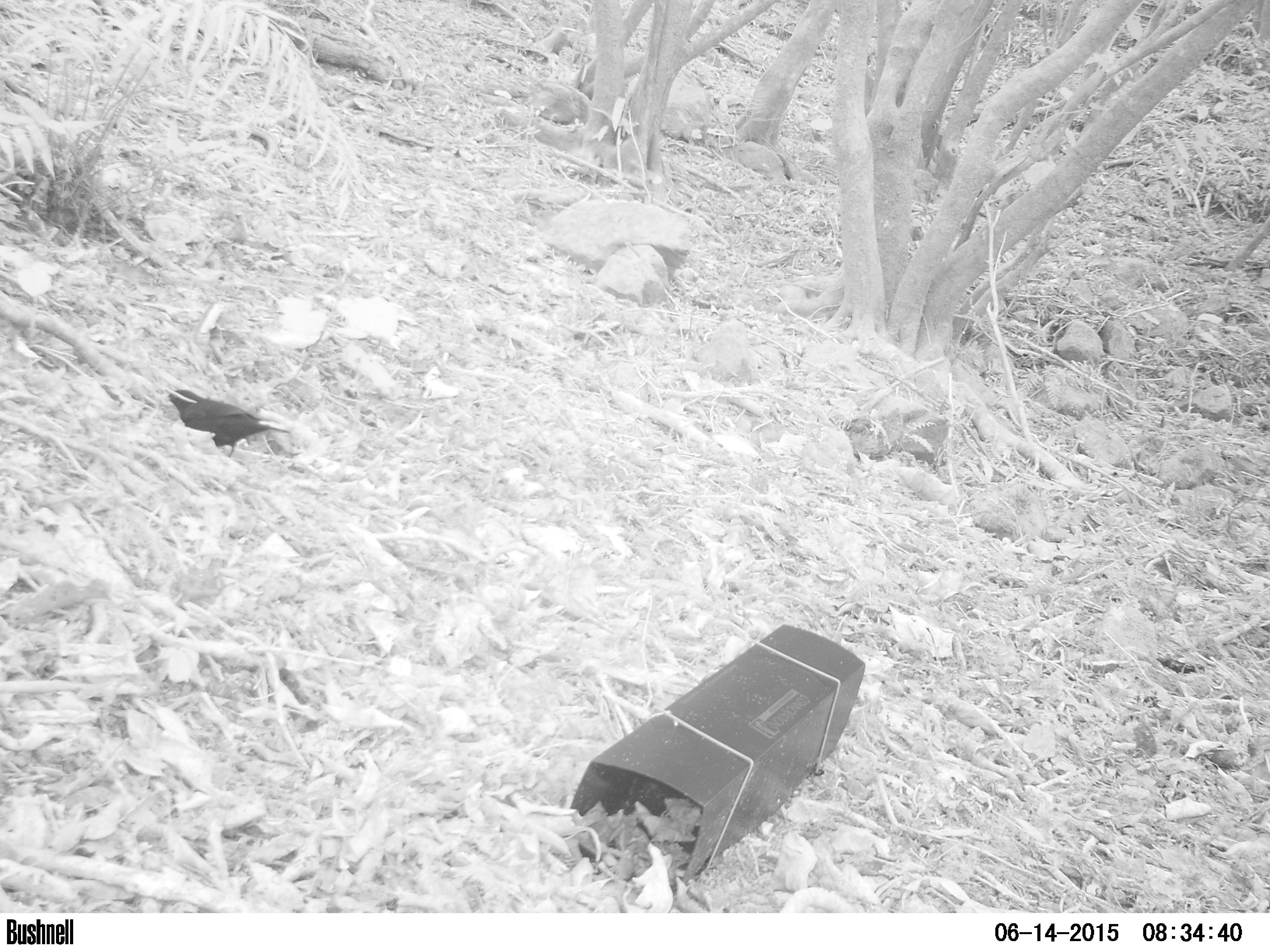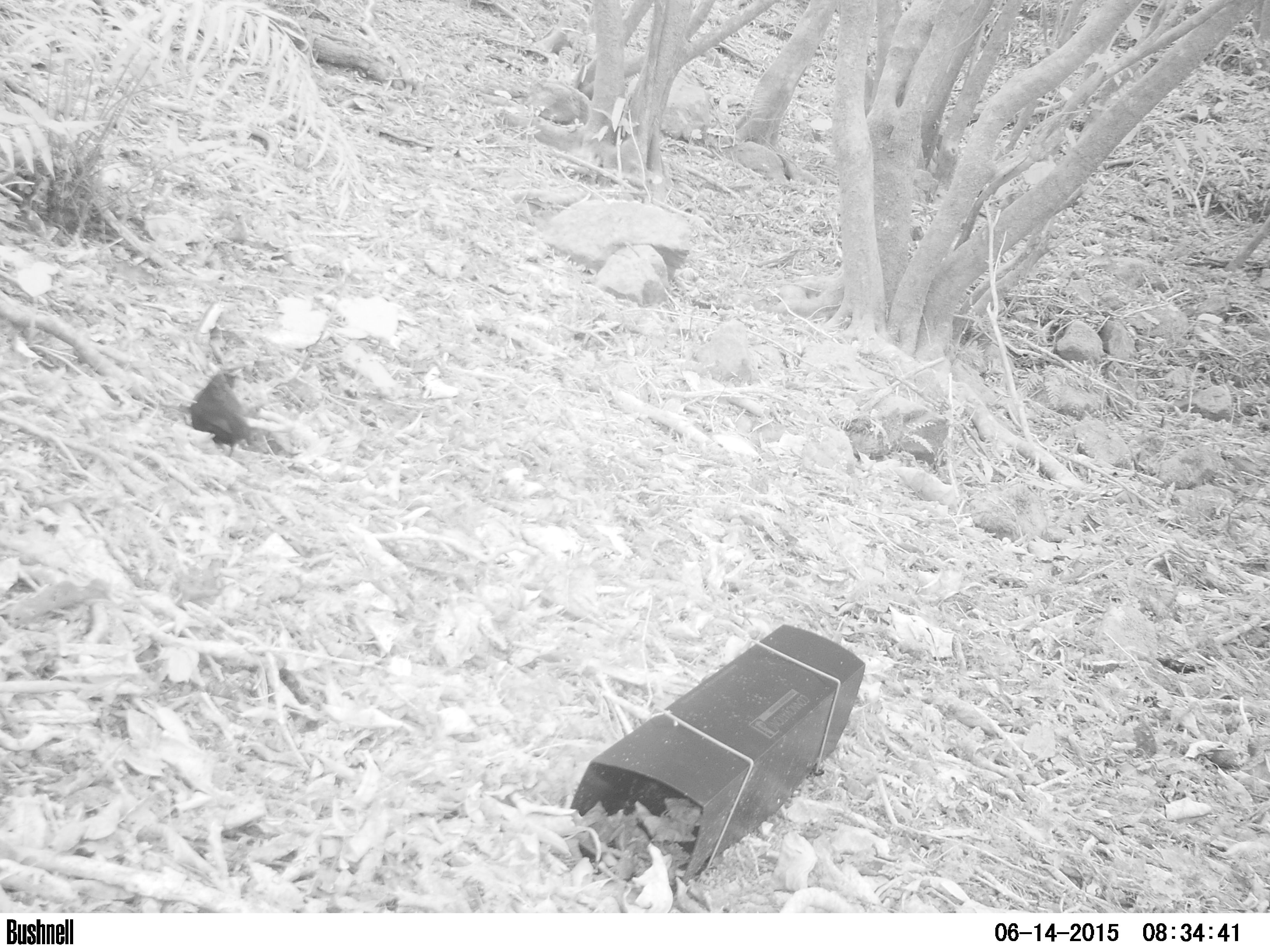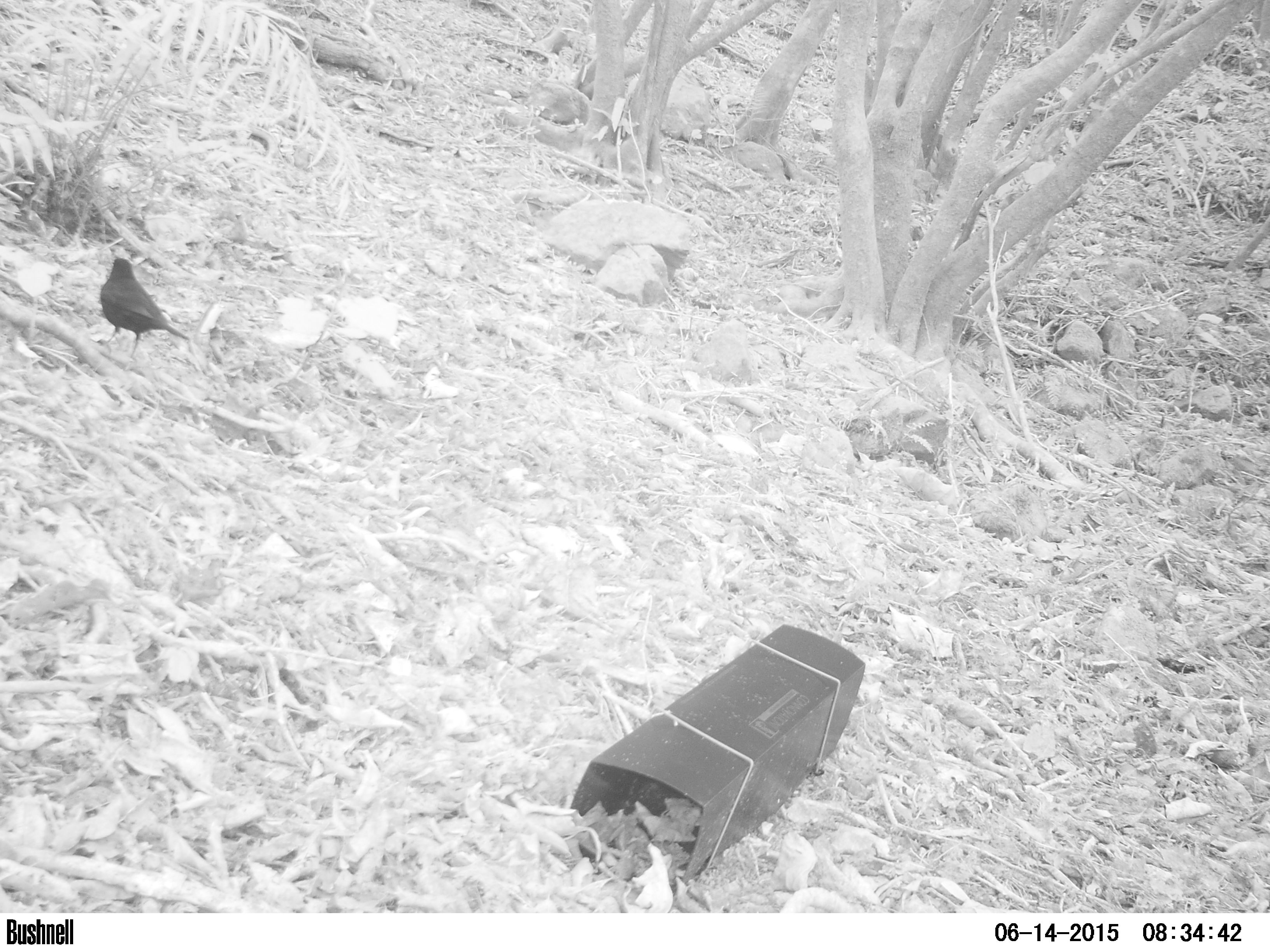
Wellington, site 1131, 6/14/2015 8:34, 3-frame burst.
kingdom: Animalia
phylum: Chordata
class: Aves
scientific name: Aves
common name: bird